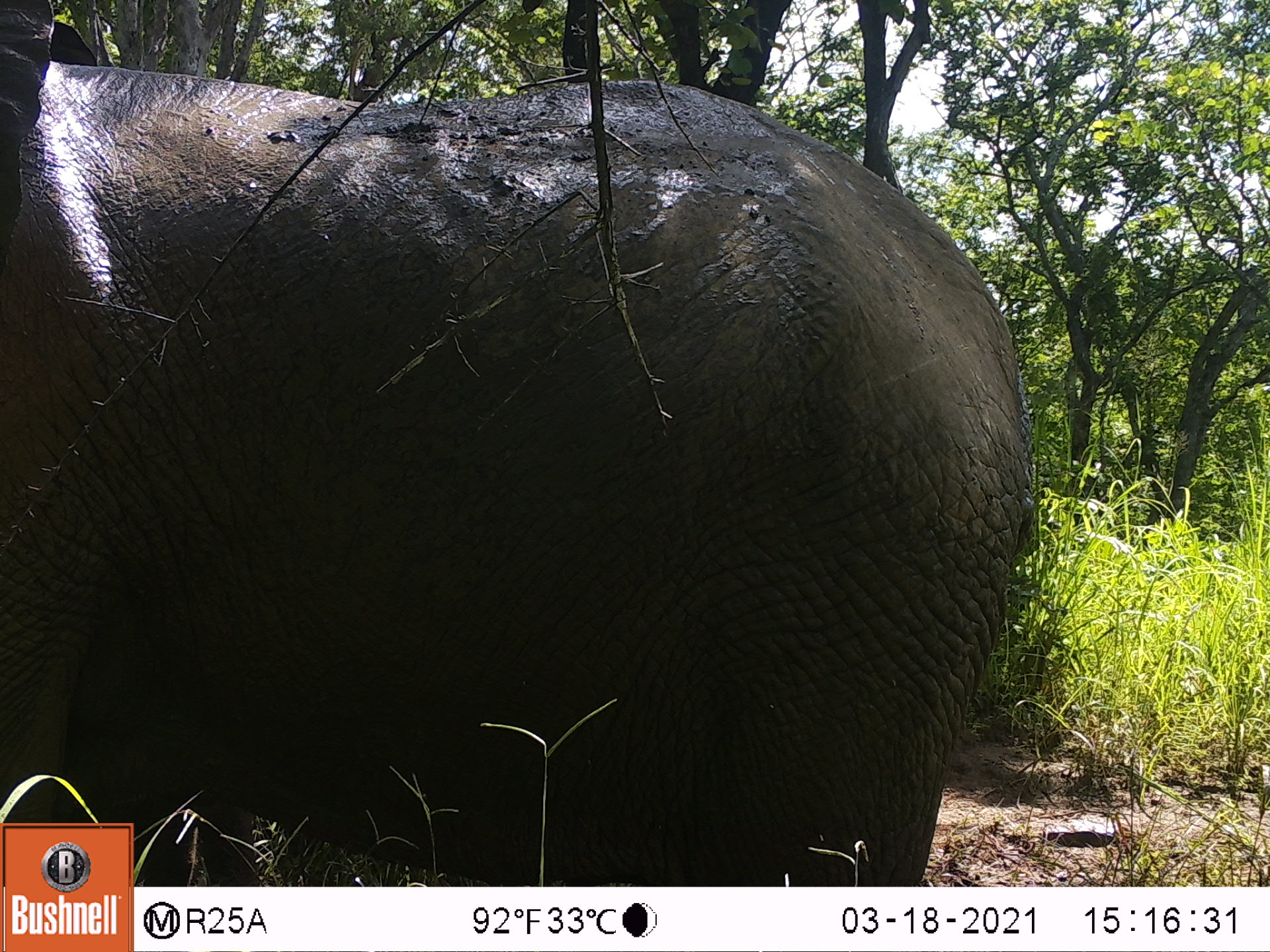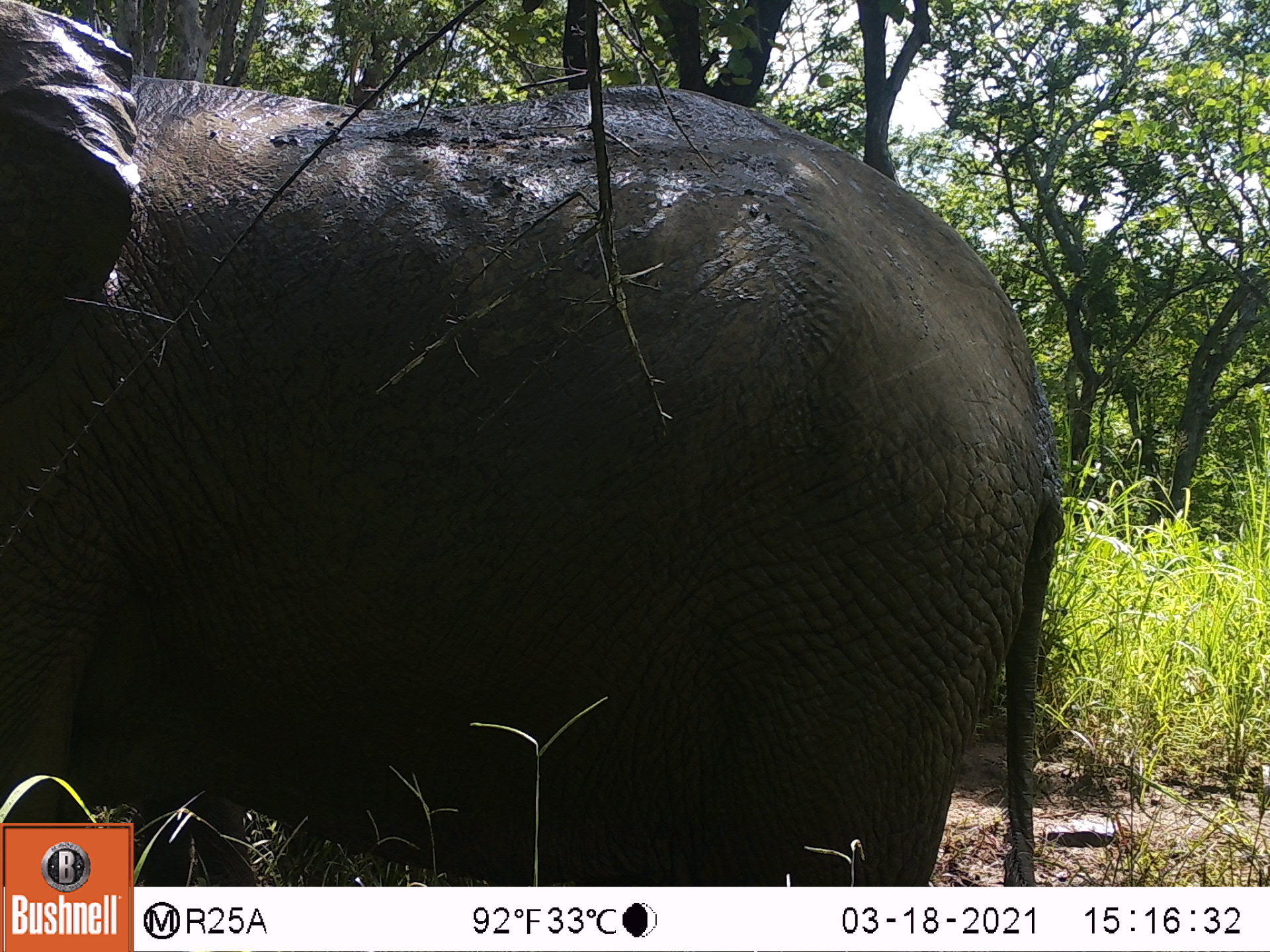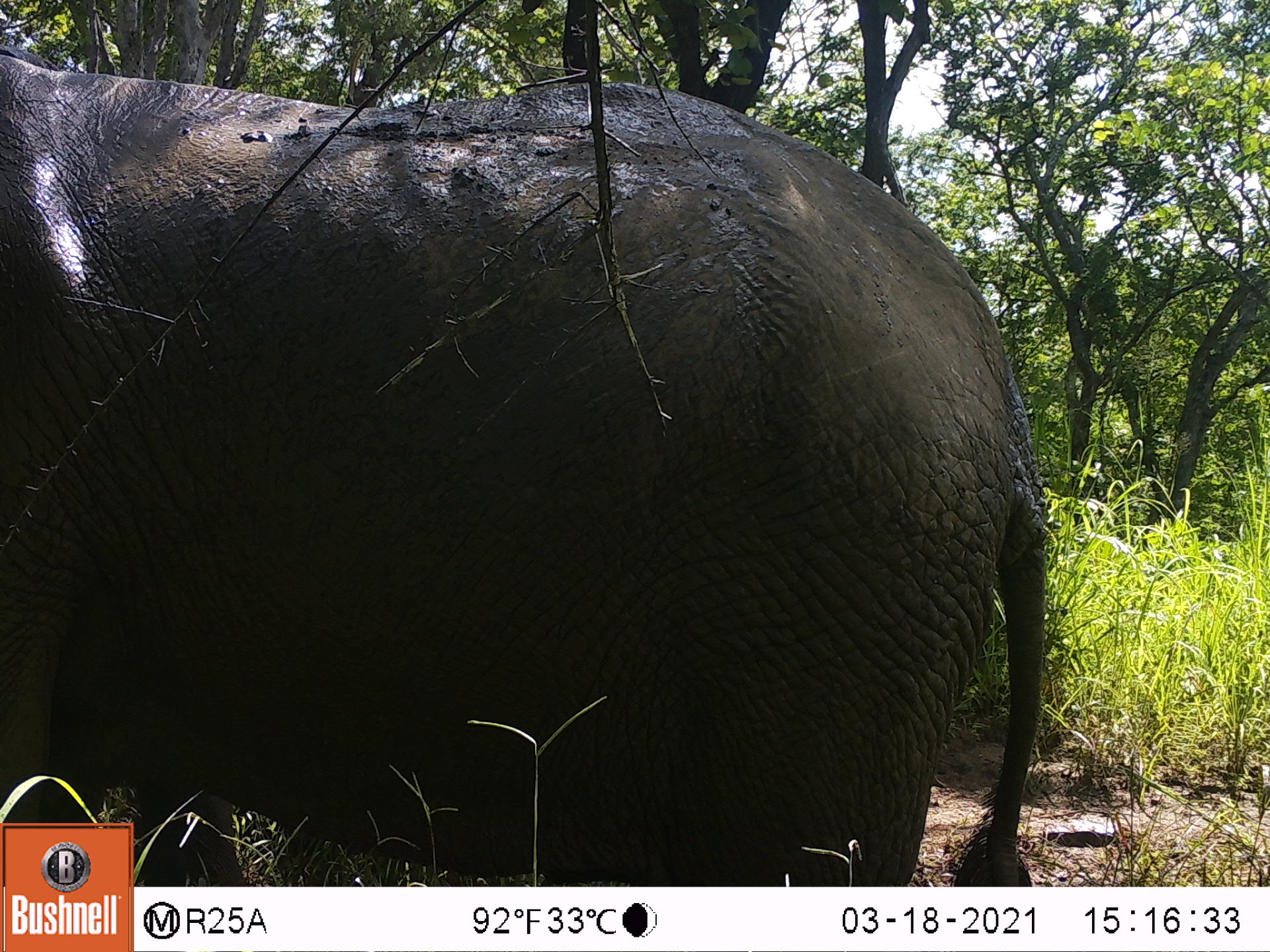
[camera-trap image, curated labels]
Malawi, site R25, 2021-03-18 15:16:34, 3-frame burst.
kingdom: Animalia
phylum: Chordata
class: Mammalia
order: Proboscidea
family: Elephantidae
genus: Loxodonta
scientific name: Loxodonta africana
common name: african savanna elephant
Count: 1.